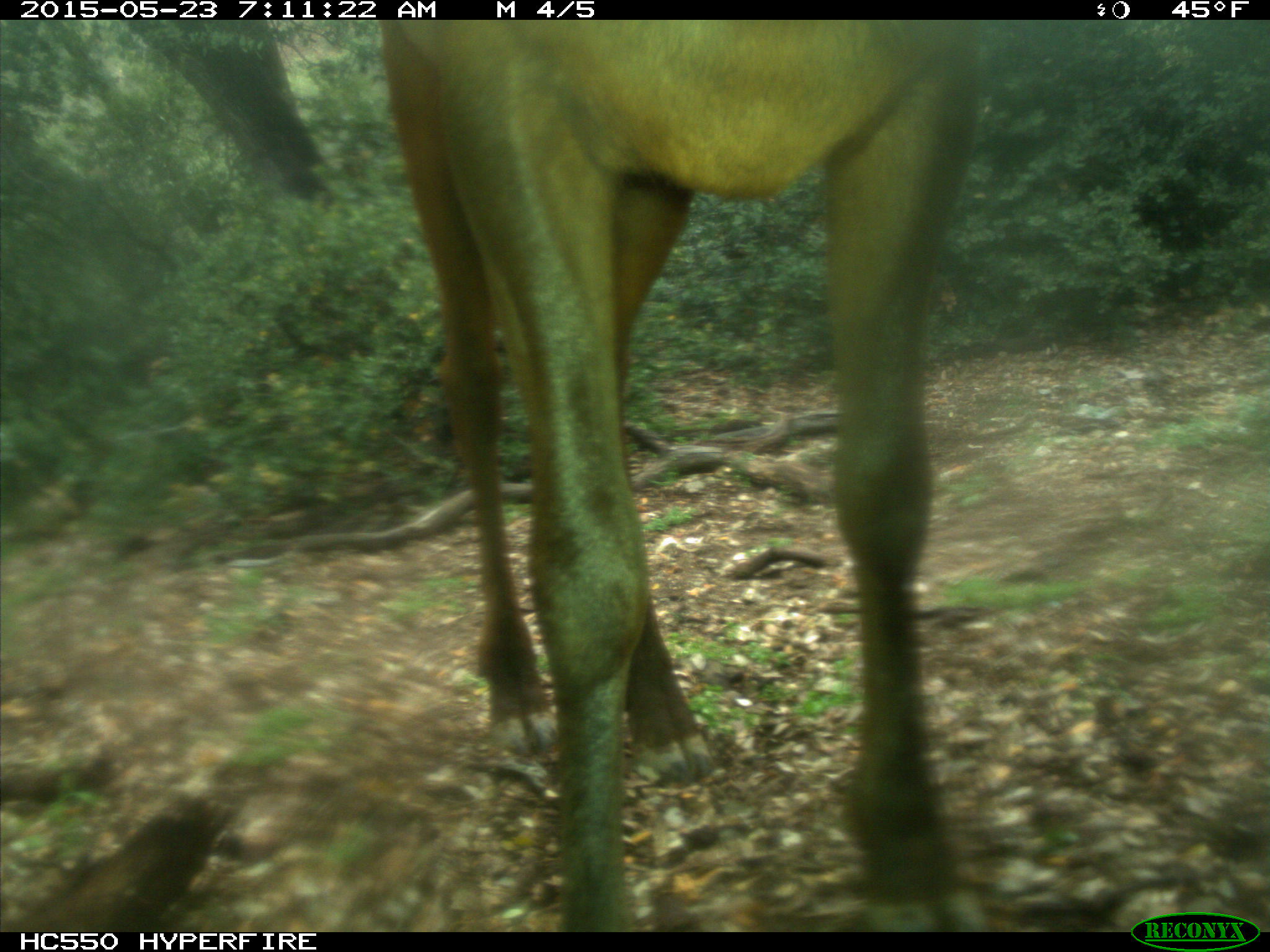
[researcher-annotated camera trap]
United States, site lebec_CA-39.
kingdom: Animalia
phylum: Chordata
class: Mammalia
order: Artiodactyla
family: Cervidae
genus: Cervus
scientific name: Cervus canadensis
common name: elk